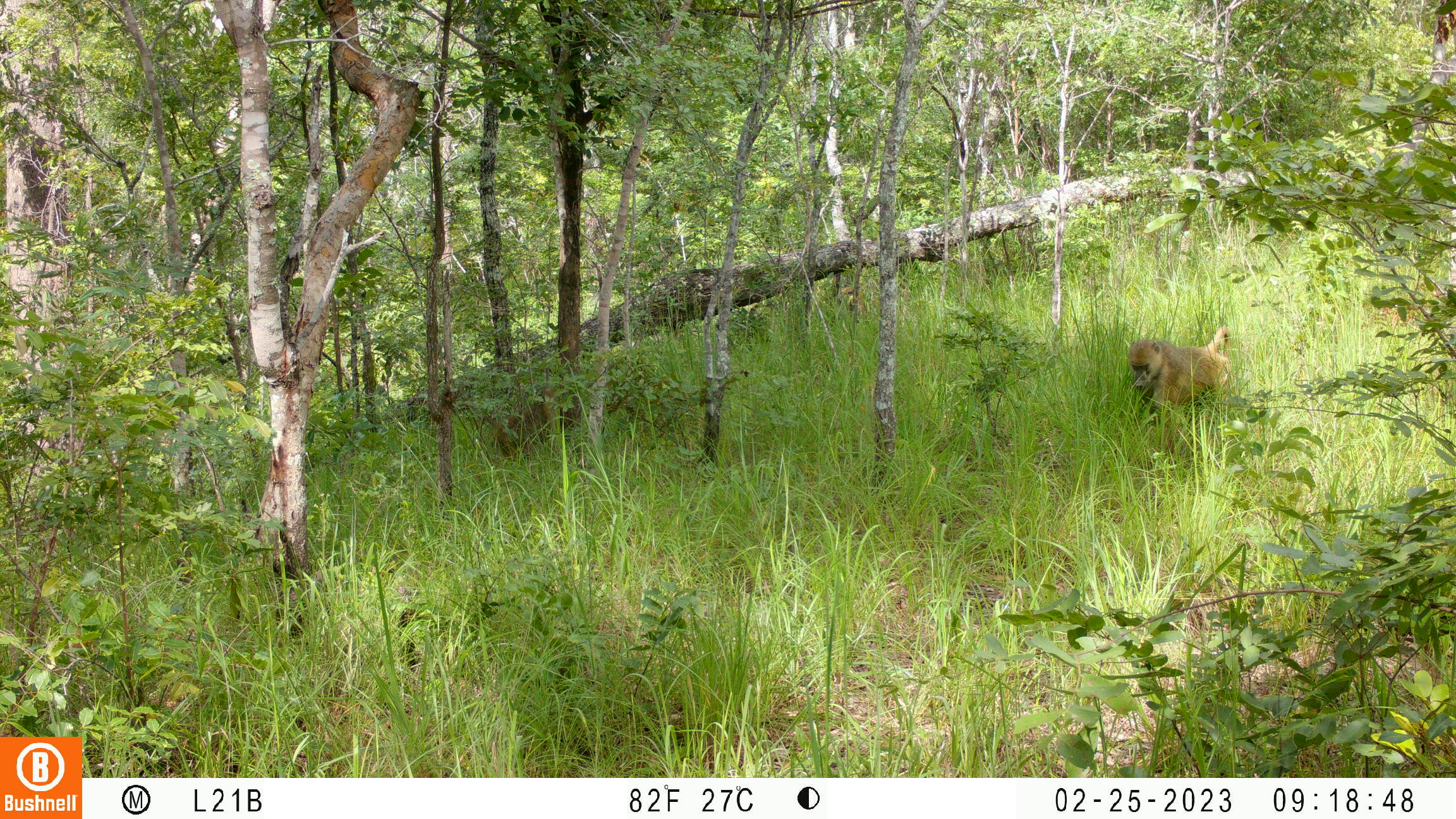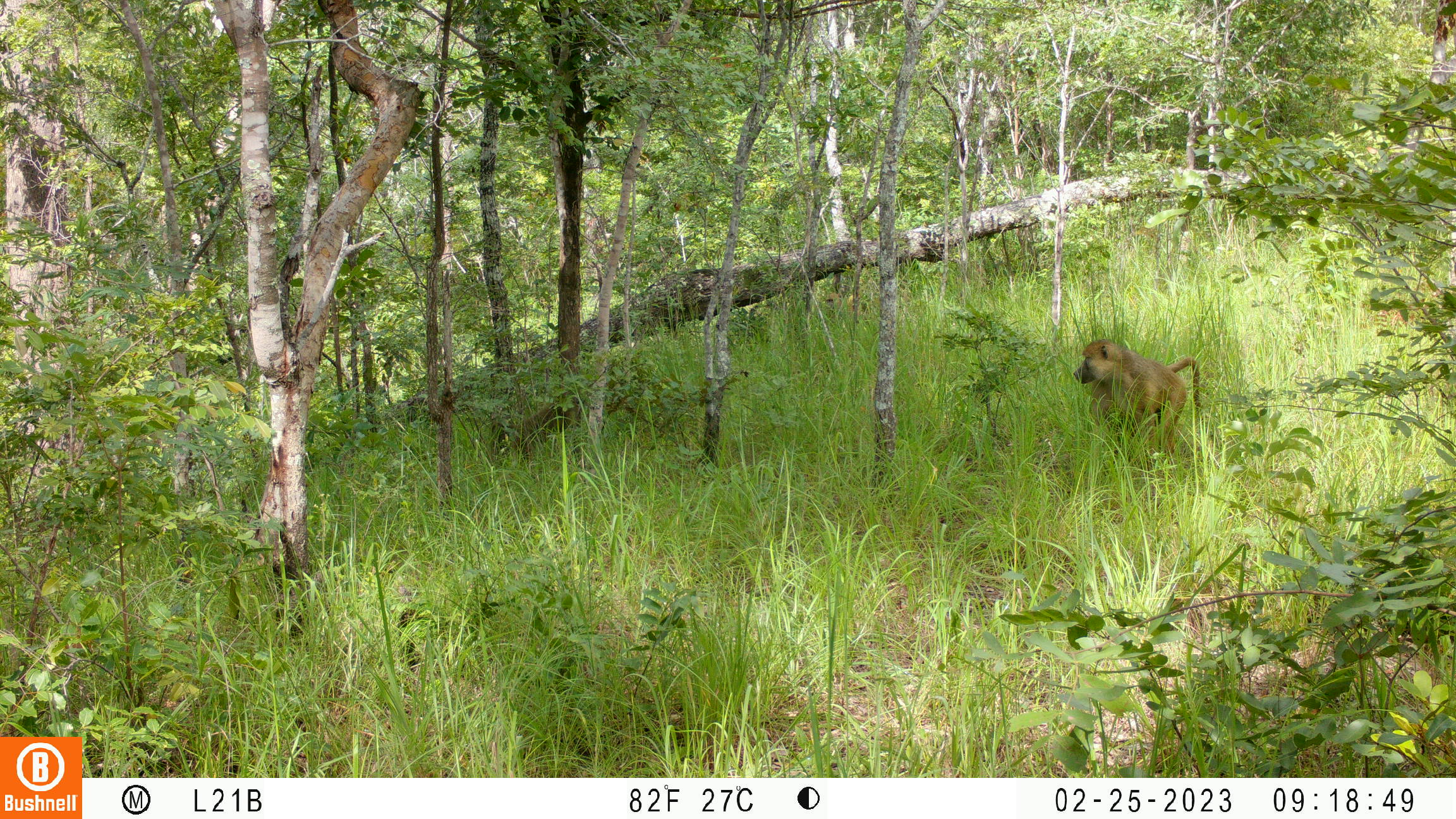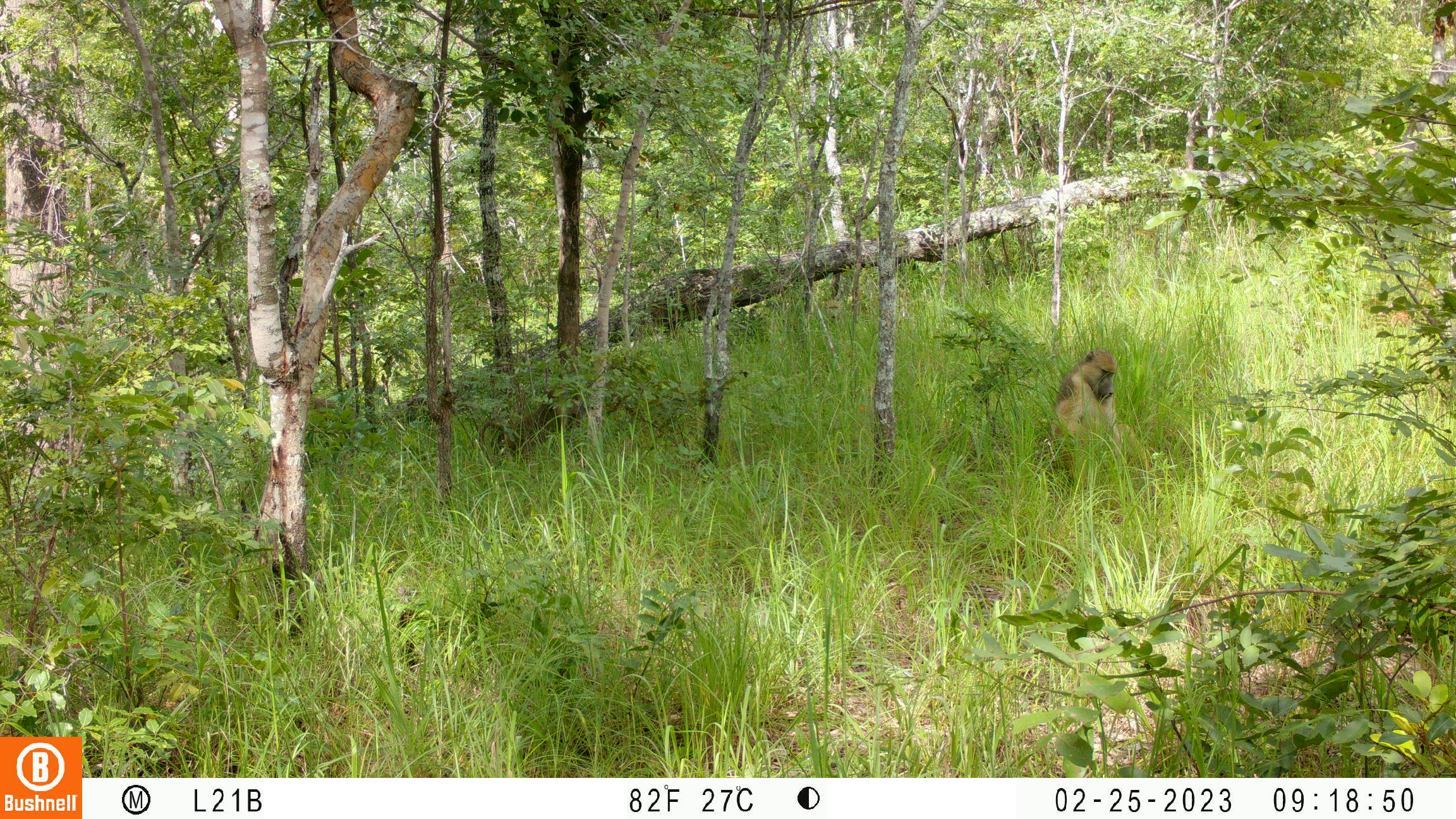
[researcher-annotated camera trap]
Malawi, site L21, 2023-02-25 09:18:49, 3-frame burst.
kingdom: Animalia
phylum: Chordata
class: Mammalia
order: Primates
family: Cercopithecidae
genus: Papio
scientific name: Papio cynocephalus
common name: yellow baboon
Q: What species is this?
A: Yellow baboon (Papio cynocephalus).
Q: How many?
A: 2.